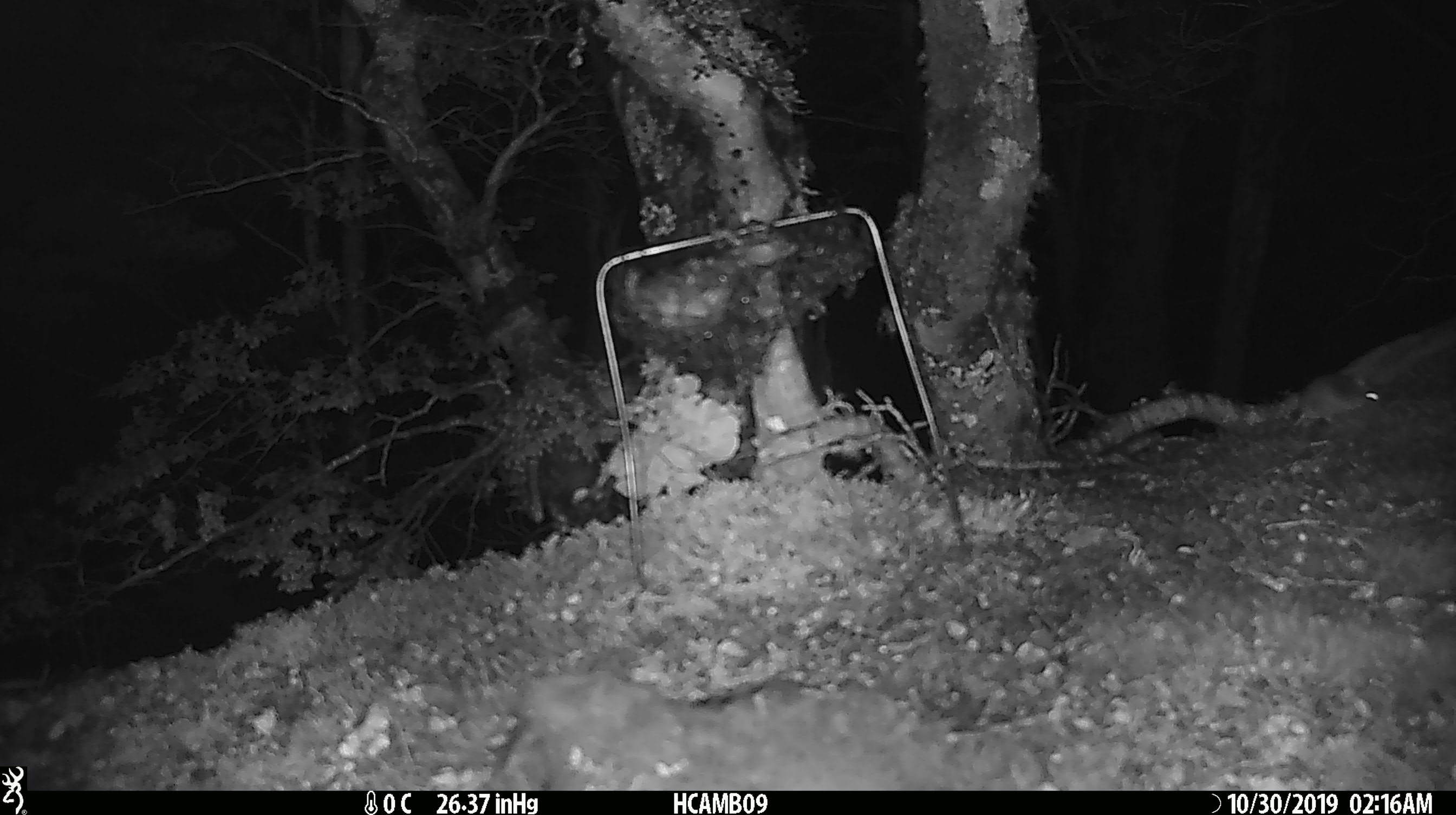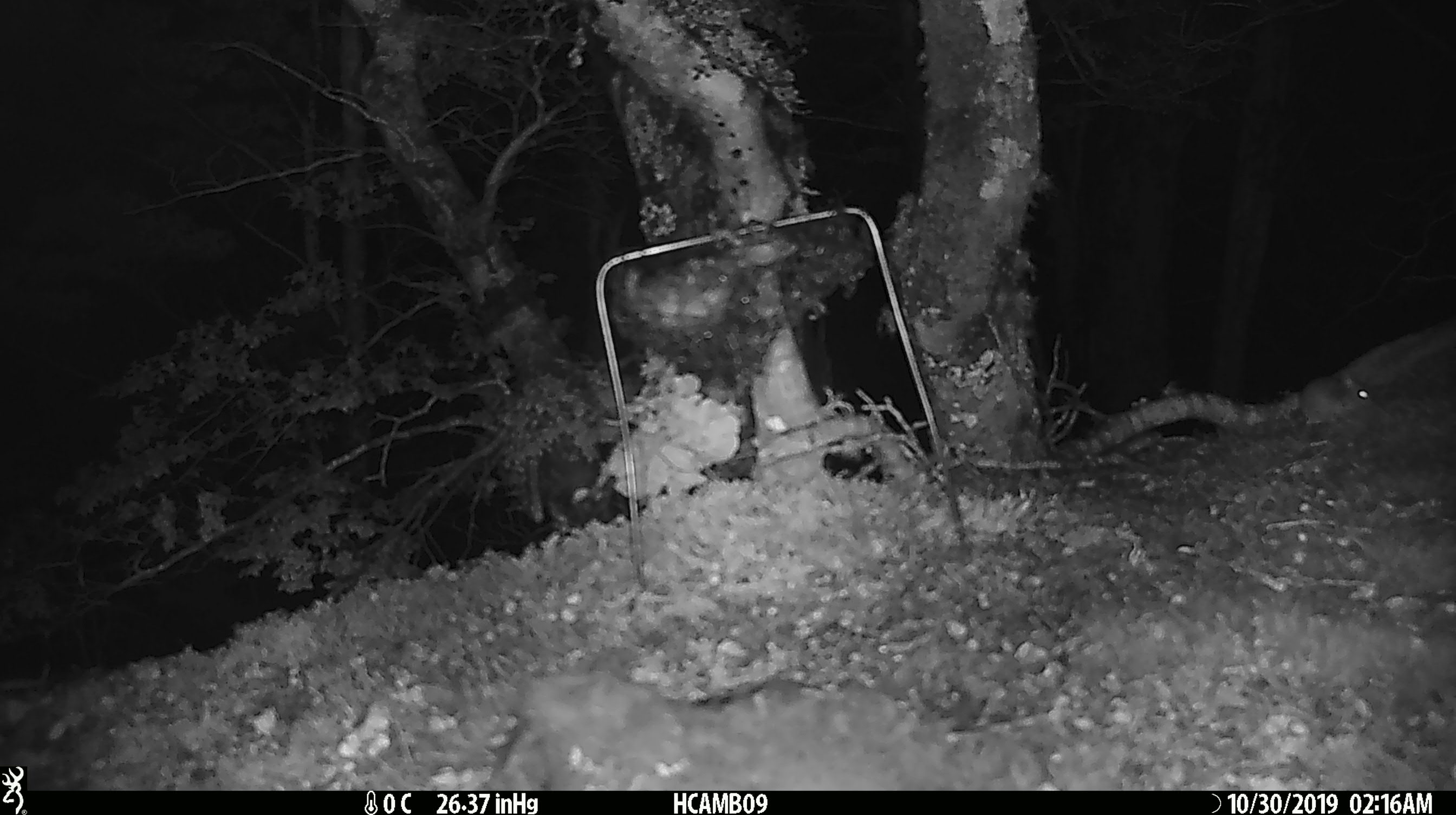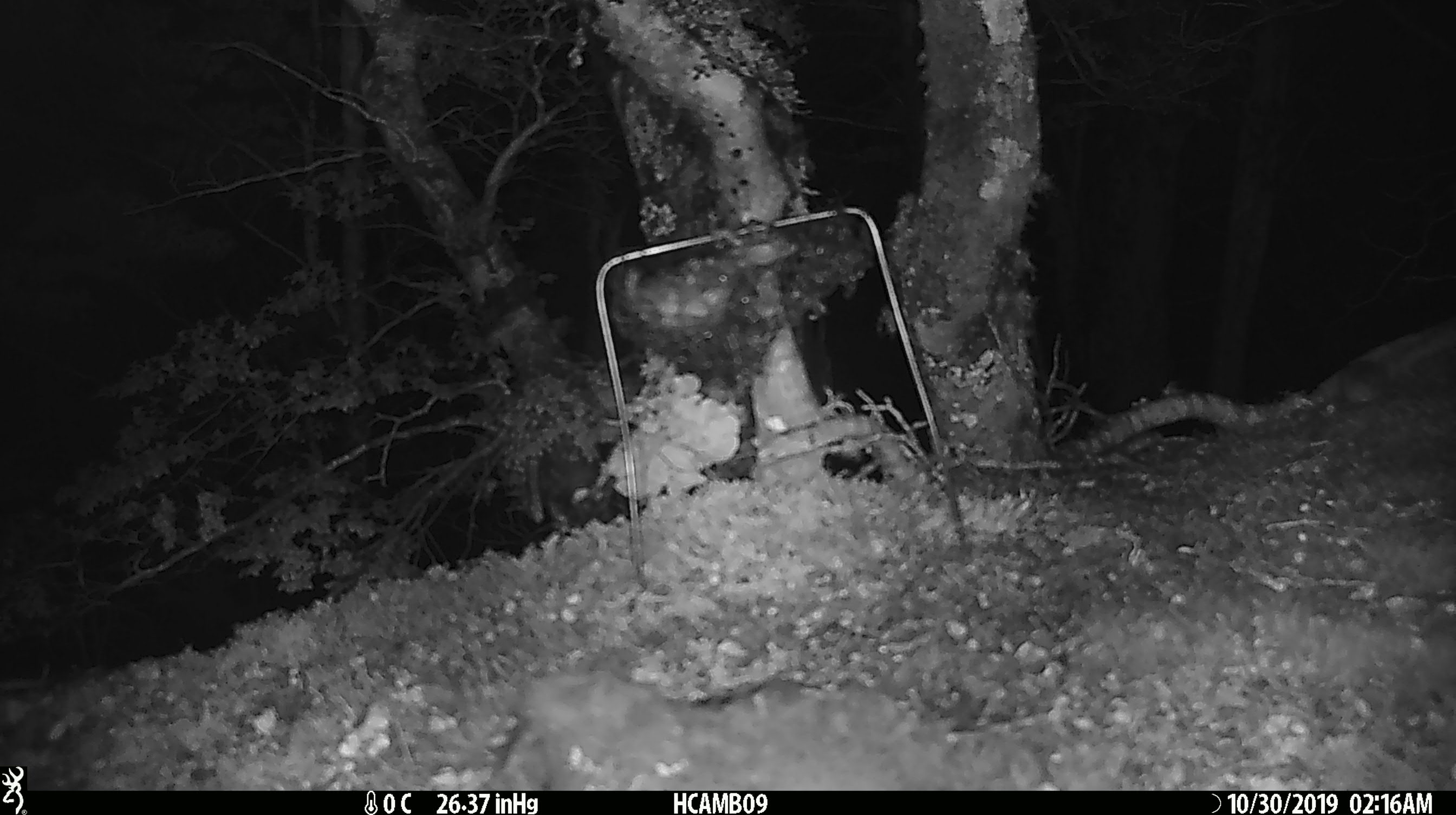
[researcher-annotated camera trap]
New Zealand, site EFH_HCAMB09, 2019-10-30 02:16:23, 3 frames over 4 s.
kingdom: Animalia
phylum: Chordata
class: Mammalia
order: Rodentia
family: Muridae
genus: Mus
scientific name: Mus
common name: mouse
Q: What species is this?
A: Mouse (Mus).